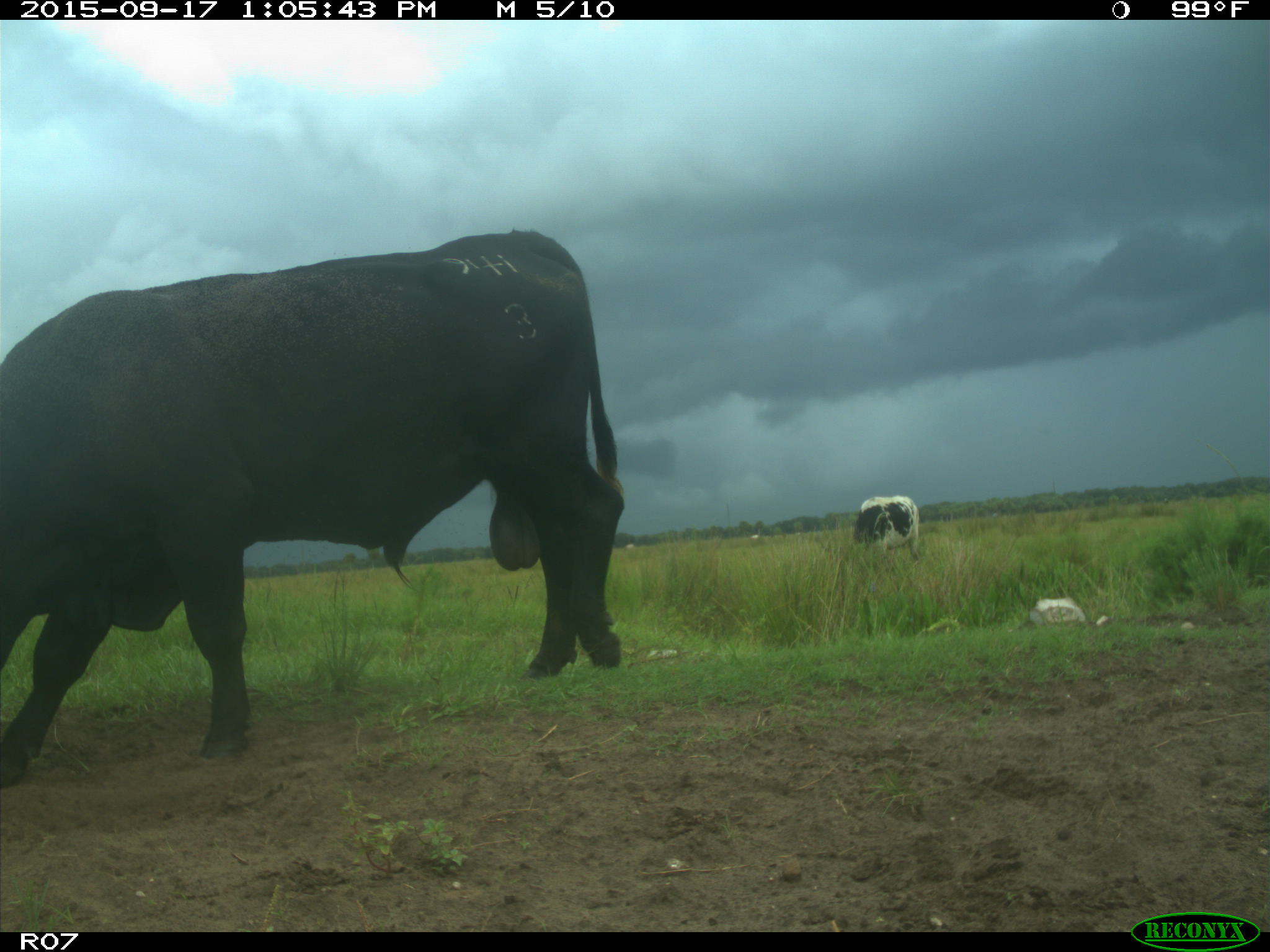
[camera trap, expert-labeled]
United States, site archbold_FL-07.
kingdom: Animalia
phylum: Chordata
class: Mammalia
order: Artiodactyla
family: Bovidae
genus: Bos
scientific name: Bos taurus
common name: domestic cow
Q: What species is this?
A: Bos taurus (domestic cow).